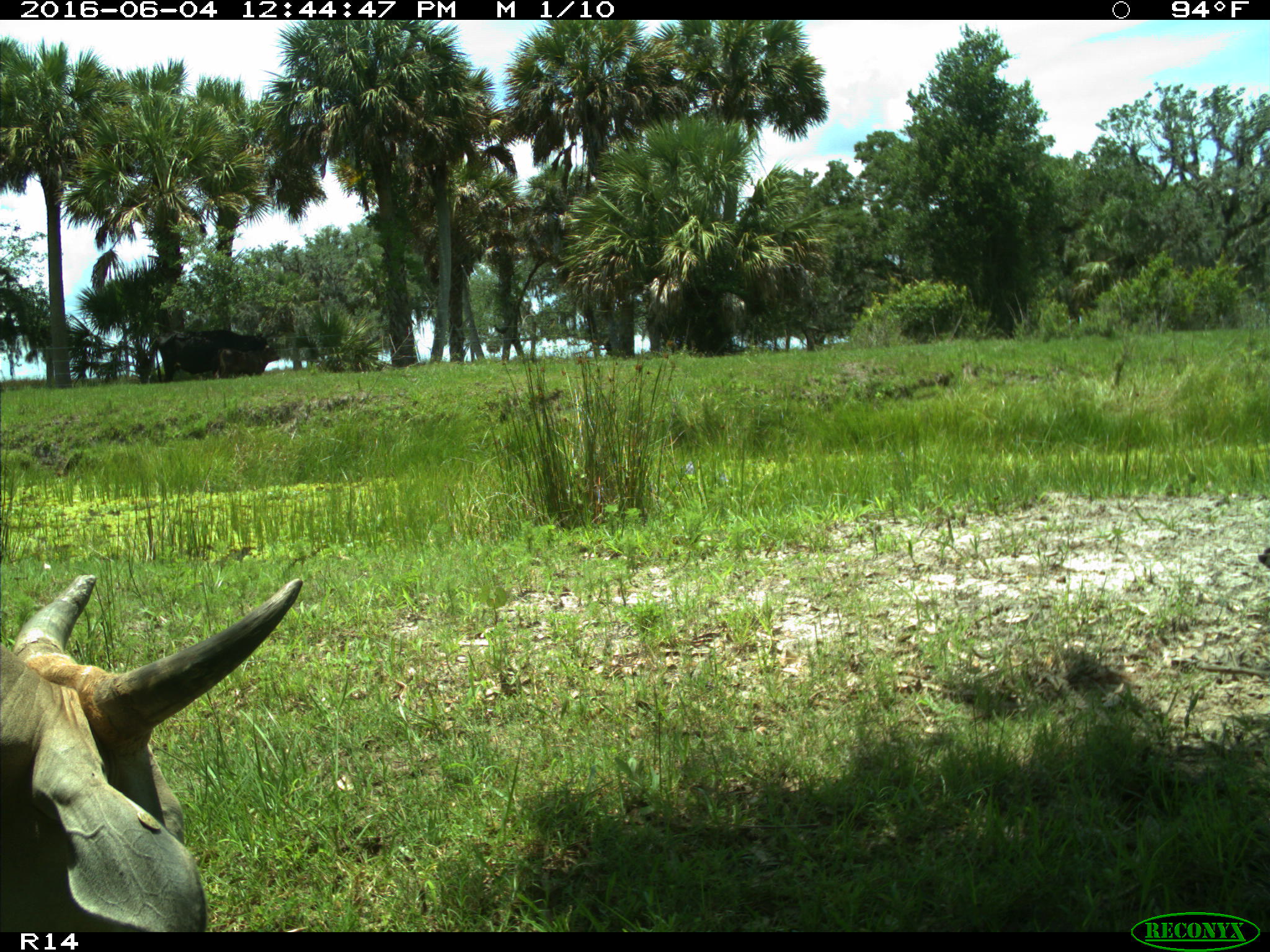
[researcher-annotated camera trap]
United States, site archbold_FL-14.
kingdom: Animalia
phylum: Chordata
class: Mammalia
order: Artiodactyla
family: Bovidae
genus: Bos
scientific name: Bos taurus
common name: domestic cow